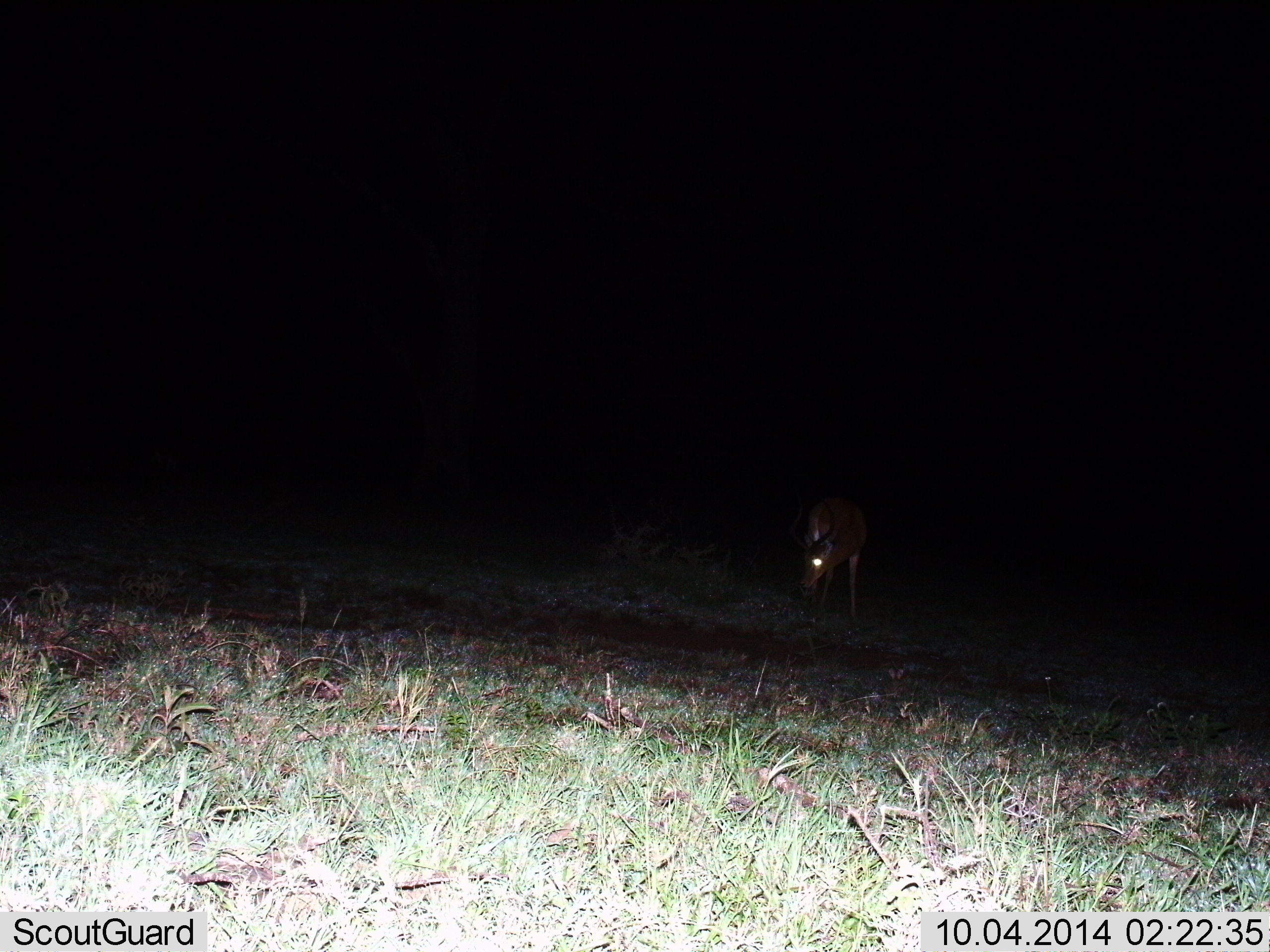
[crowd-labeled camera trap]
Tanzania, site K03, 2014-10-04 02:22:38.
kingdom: Animalia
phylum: Chordata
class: Mammalia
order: Artiodactyla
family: Bovidae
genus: Aepyceros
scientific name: Aepyceros melampus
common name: impala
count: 1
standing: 80%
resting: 0%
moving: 0%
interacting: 0%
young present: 0%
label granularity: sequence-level